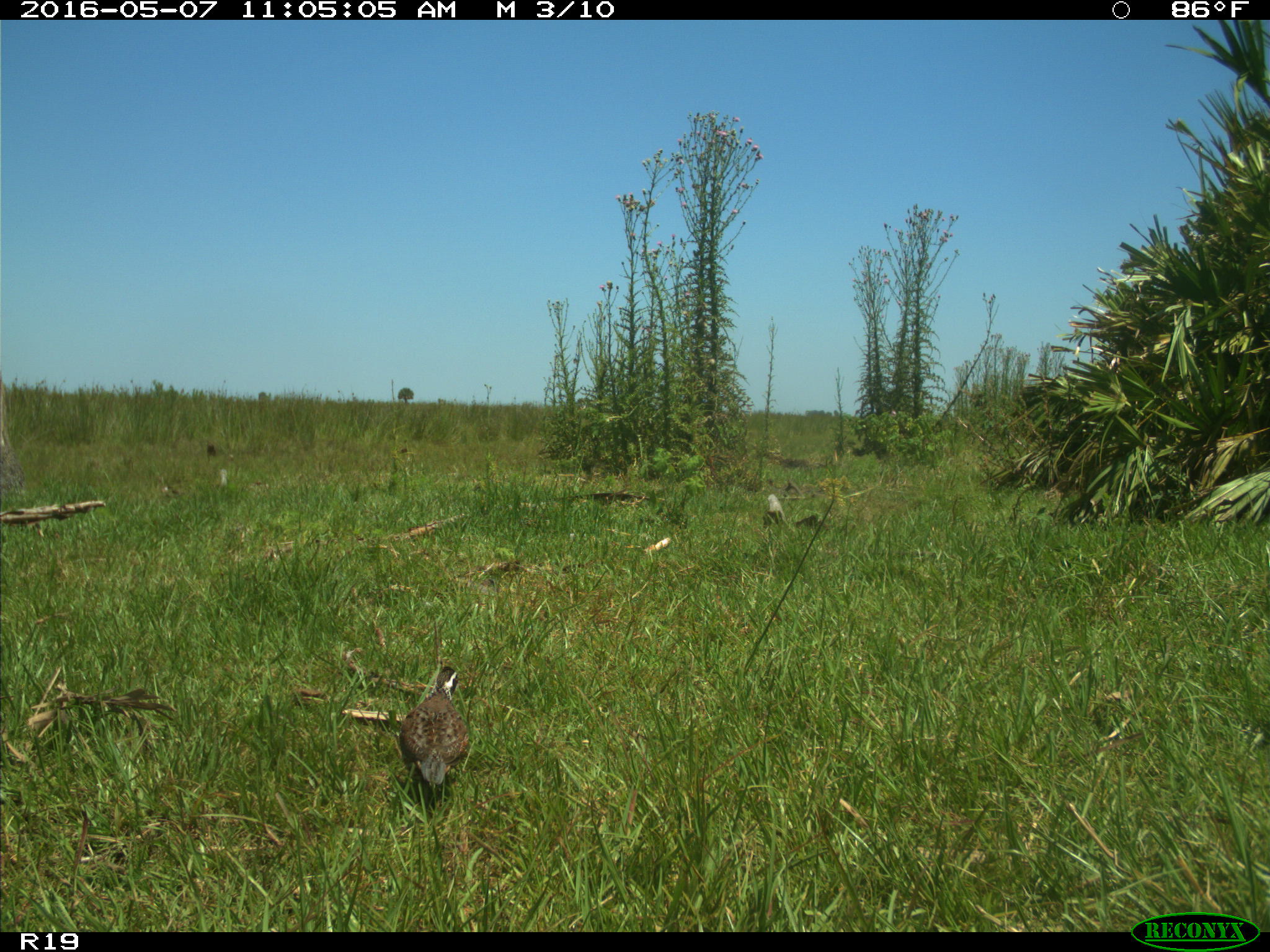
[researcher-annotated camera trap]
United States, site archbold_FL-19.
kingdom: Animalia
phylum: Chordata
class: Mammalia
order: Artiodactyla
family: Bovidae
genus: Bos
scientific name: Bos taurus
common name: domestic cow